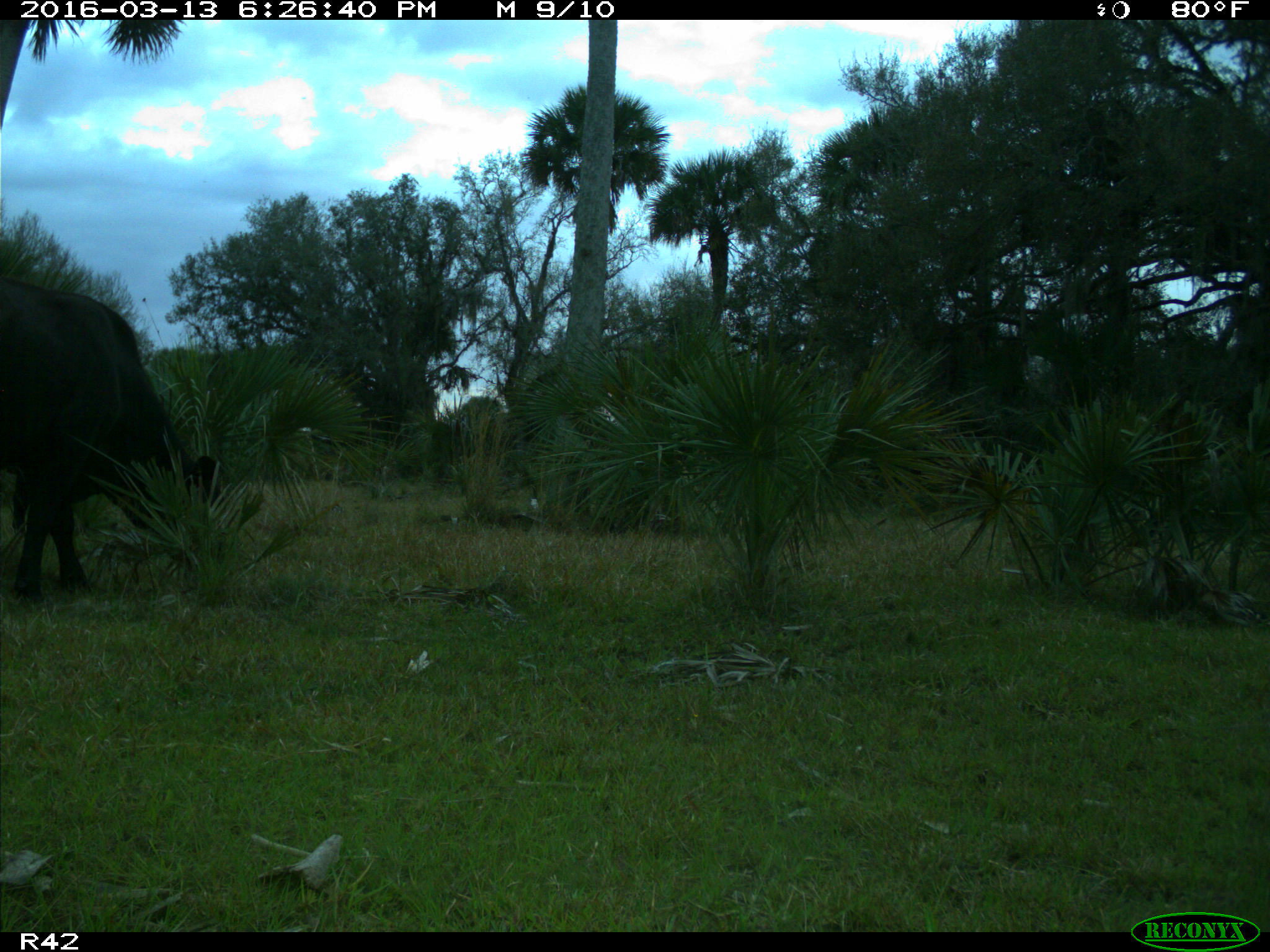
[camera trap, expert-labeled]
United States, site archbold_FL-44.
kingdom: Animalia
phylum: Chordata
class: Mammalia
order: Artiodactyla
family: Bovidae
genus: Bos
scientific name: Bos taurus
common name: domestic cow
Bos taurus (domestic cow).